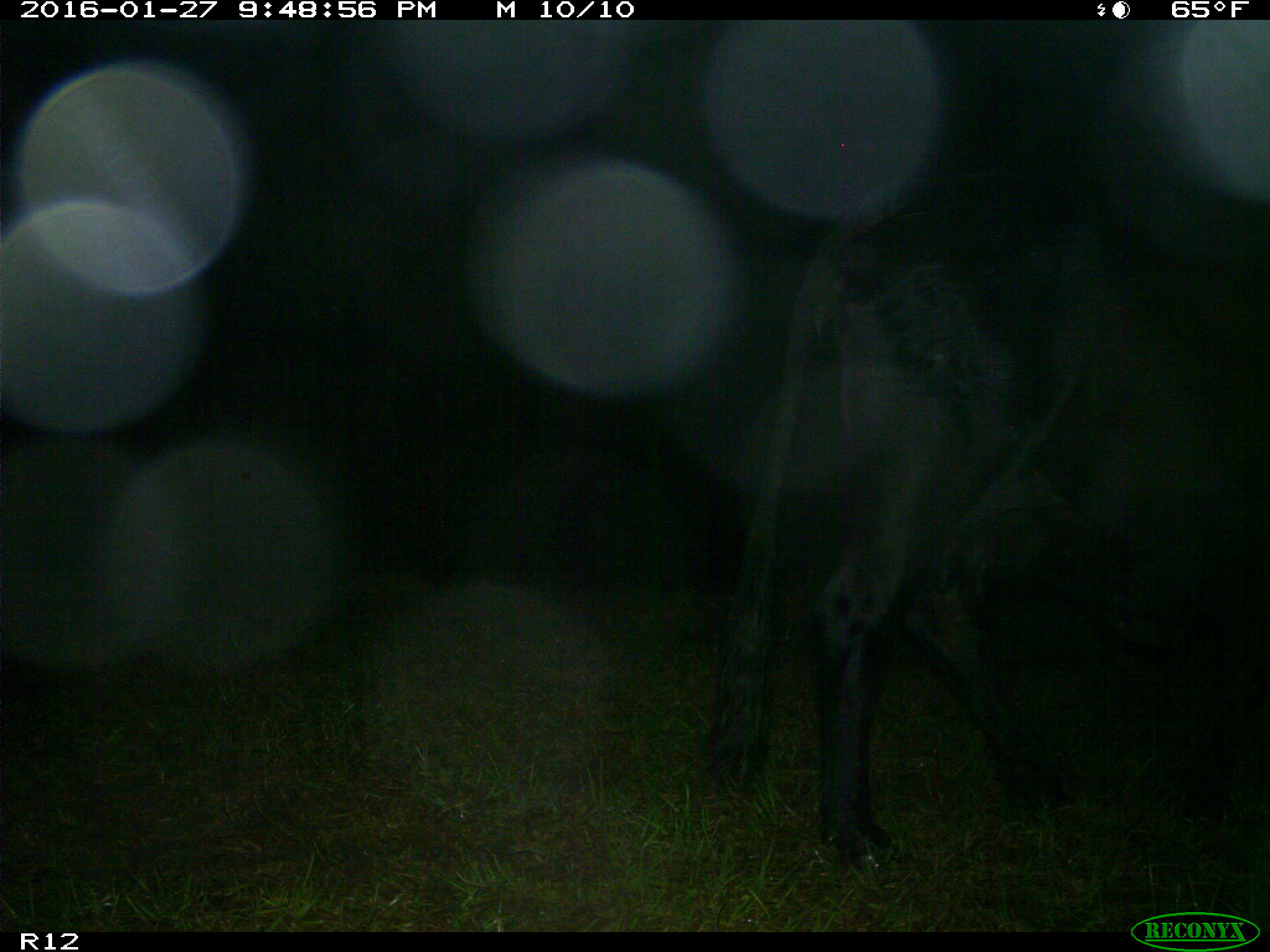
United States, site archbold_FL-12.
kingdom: Animalia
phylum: Chordata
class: Mammalia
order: Artiodactyla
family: Bovidae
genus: Bos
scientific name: Bos taurus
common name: domestic cow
Bos taurus (domestic cow).